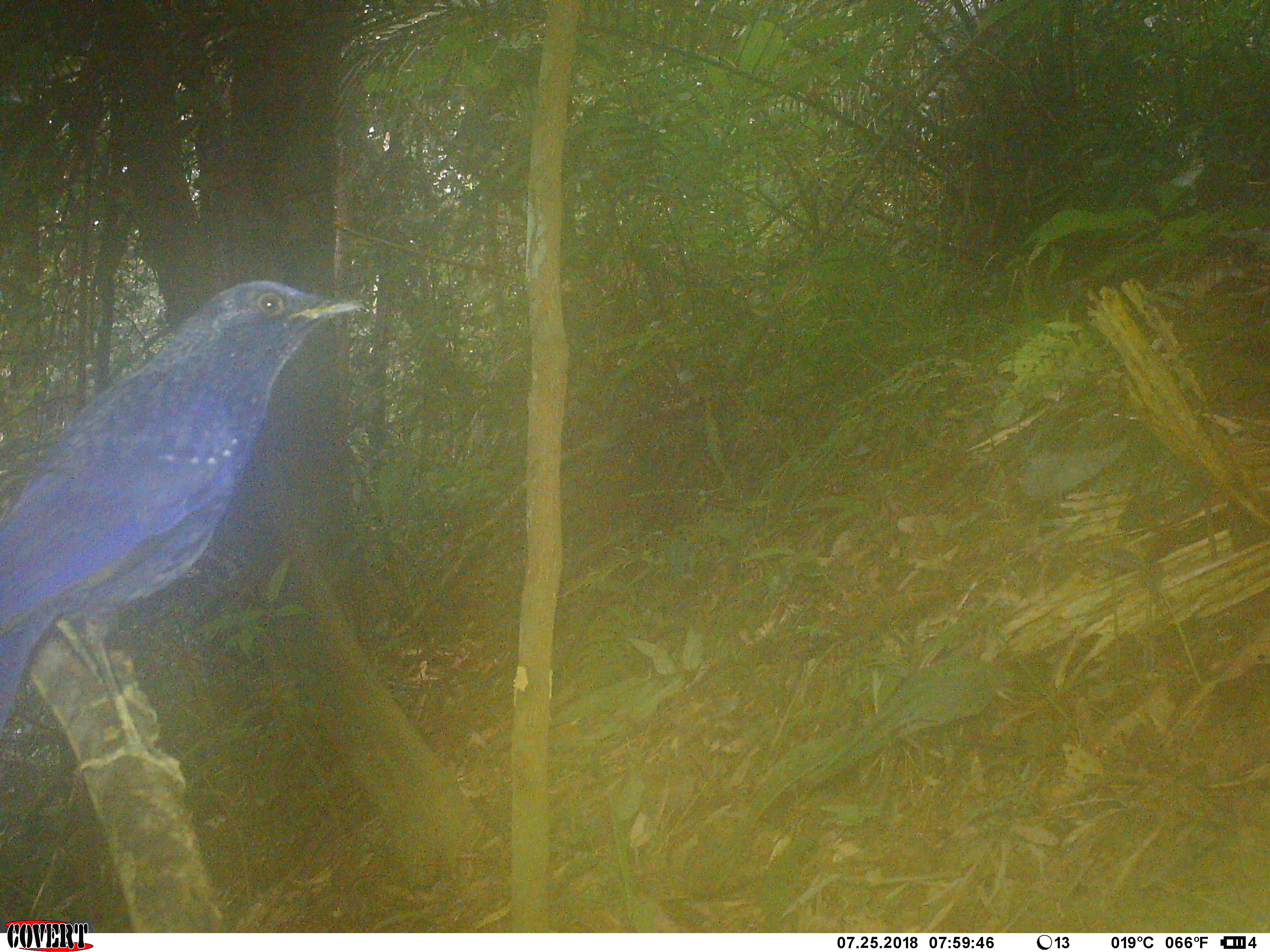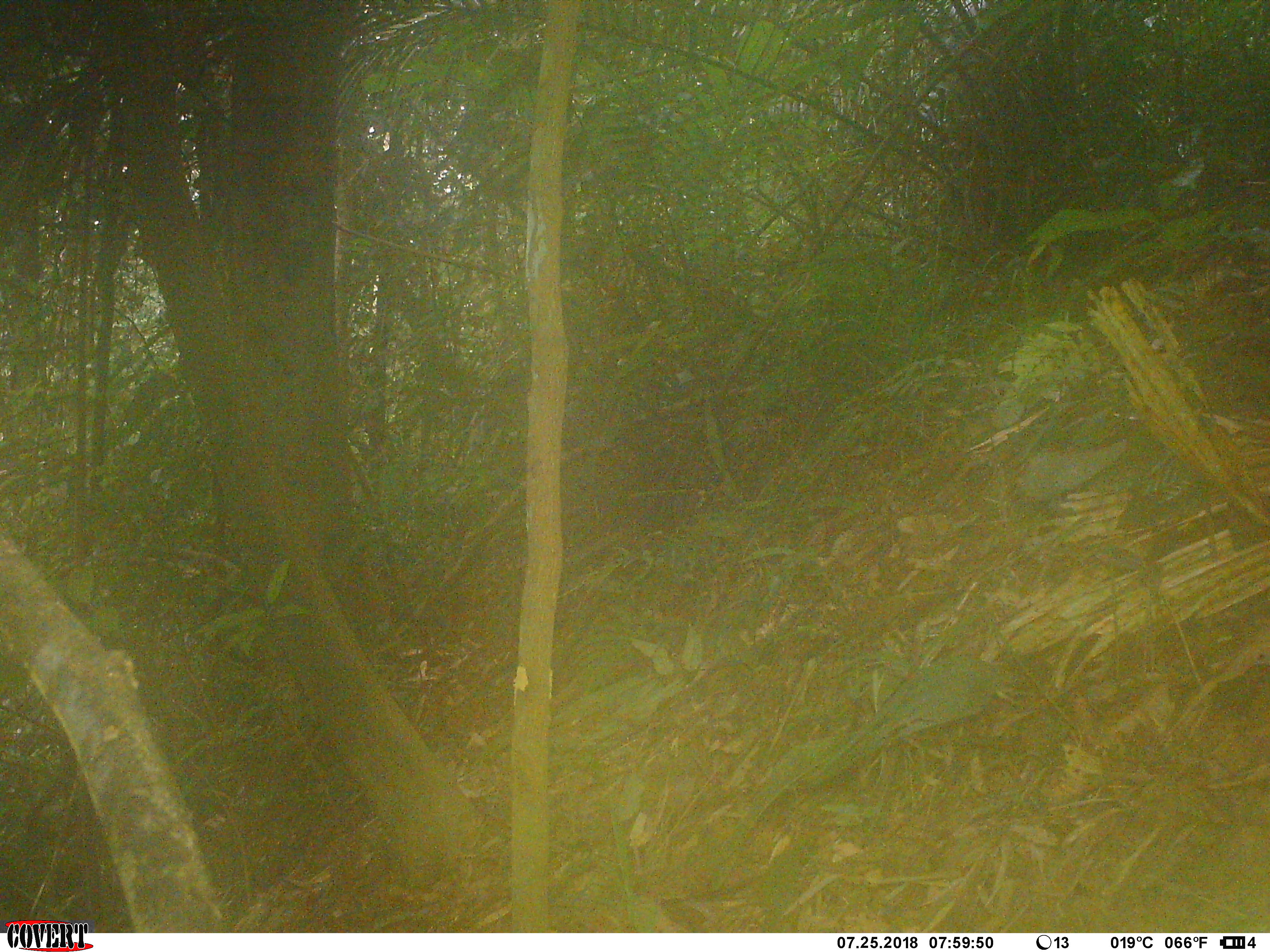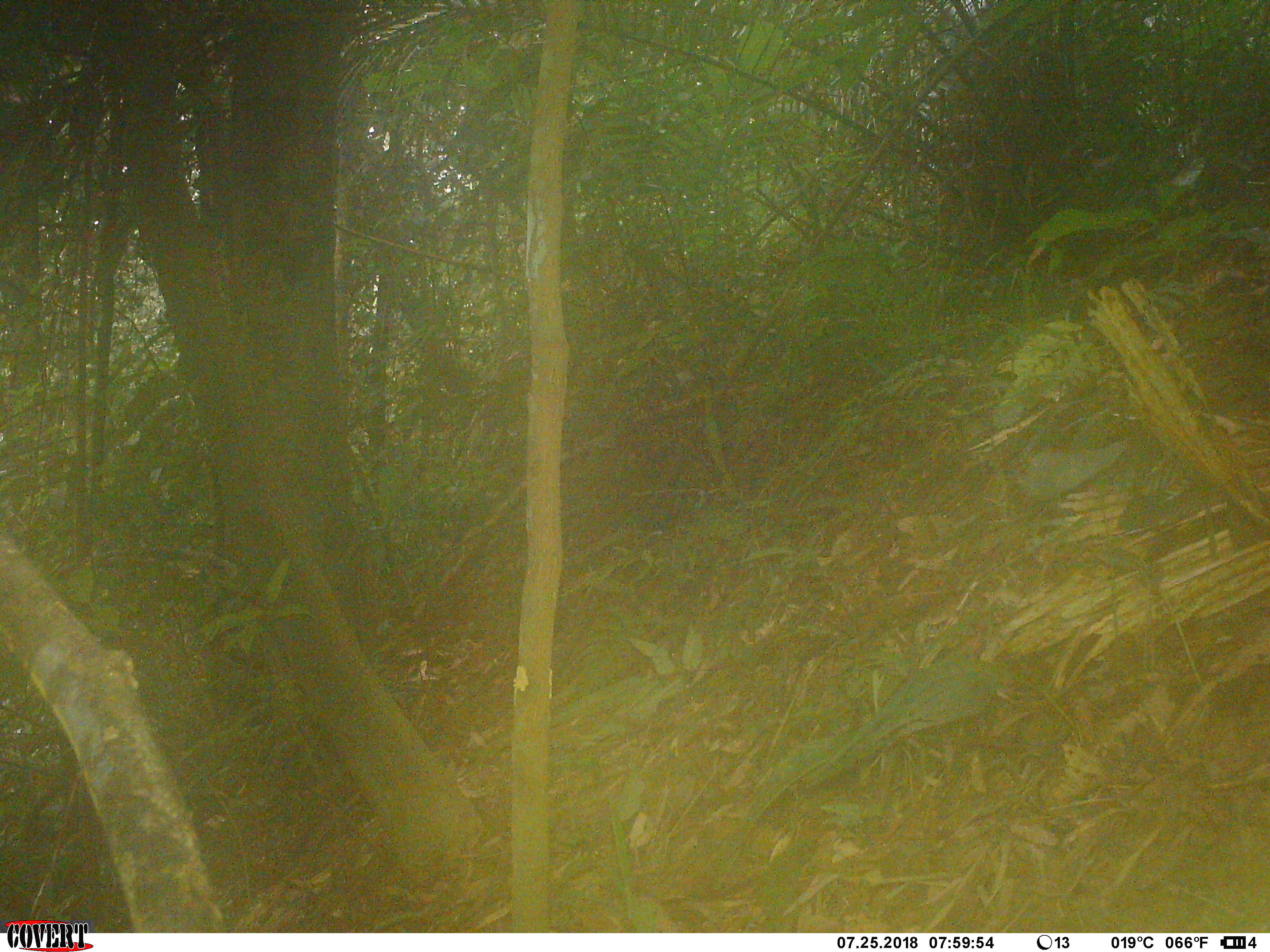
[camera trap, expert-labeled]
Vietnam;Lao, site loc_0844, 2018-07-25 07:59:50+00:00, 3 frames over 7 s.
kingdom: Animalia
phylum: Chordata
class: Aves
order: Passeriformes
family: Muscicapidae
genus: Myophonus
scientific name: Myophonus caeruleus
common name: blue whistling thrush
Blue whistling thrush (Myophonus caeruleus). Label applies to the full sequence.